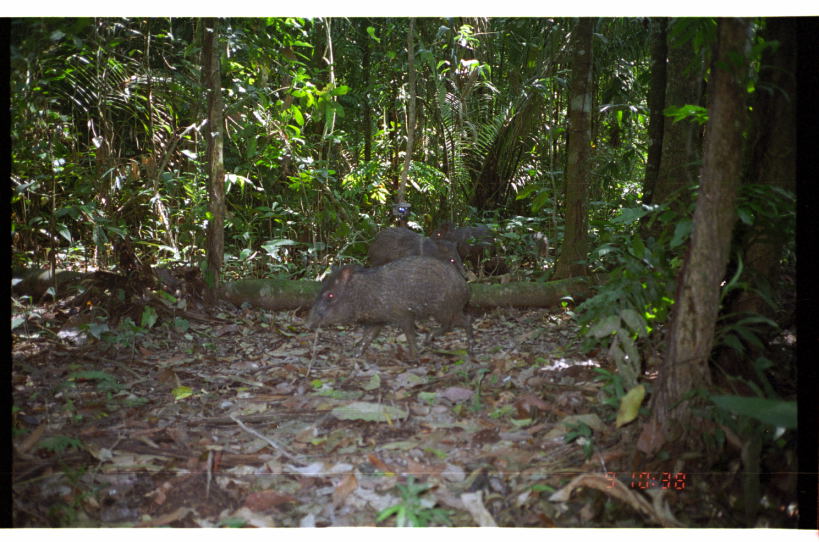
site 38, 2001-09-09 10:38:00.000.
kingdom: Animalia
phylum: Chordata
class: Mammalia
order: Artiodactyla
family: Tayassuidae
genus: Pecari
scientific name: Pecari tajacu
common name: collared peccary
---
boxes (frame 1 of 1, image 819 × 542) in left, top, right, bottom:
pecari tajacu: 300, 253, 475, 363; 363, 225, 469, 283; 426, 223, 499, 272; 516, 227, 551, 260